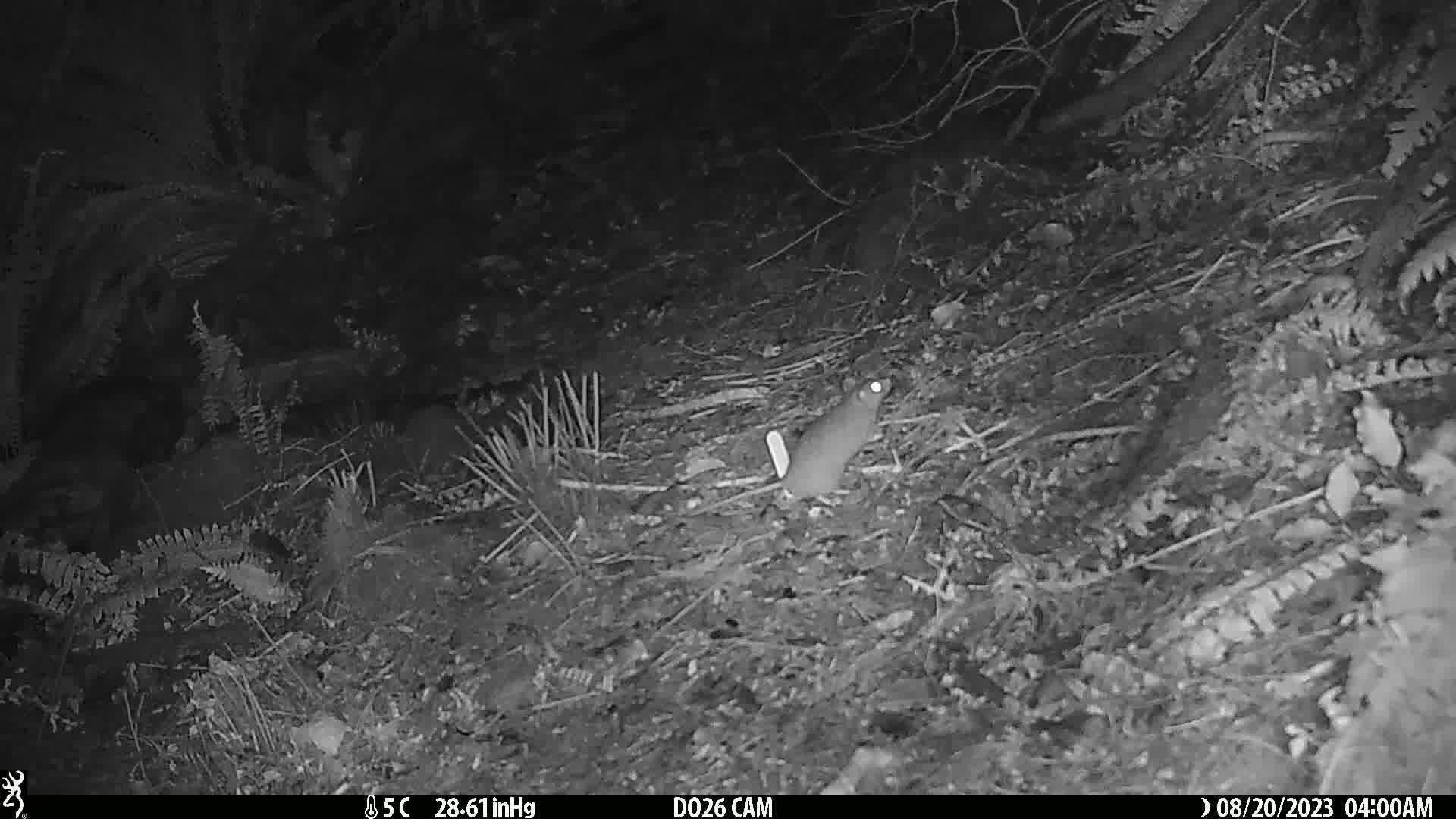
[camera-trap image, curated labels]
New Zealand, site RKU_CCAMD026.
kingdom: Animalia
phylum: Chordata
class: Mammalia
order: Rodentia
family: Muridae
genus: Rattus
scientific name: Rattus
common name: rat